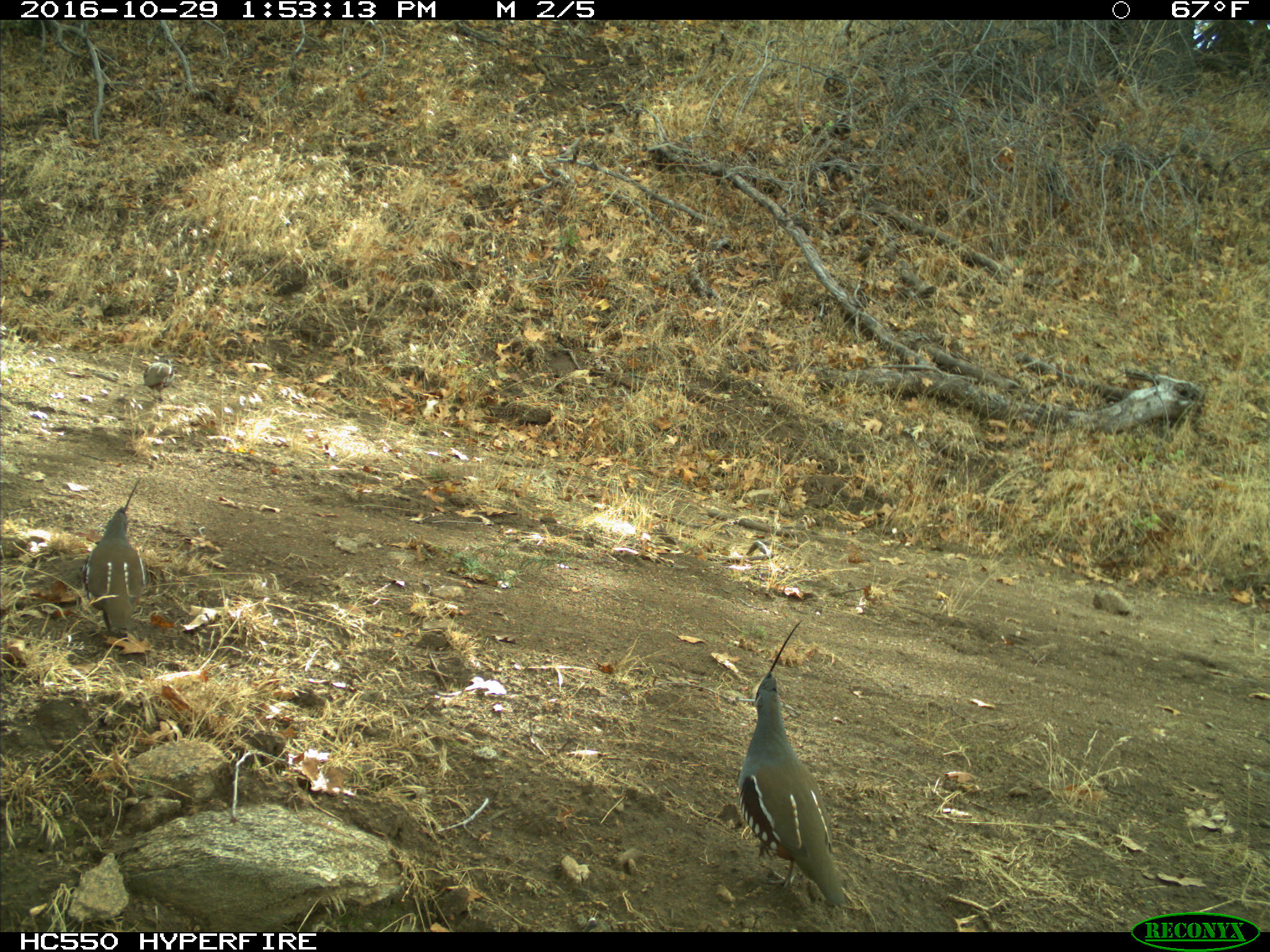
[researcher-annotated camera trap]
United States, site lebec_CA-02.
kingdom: Animalia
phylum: Chordata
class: Aves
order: Galliformes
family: Odontophoridae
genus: Callipepla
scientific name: Callipepla californica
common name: california quail